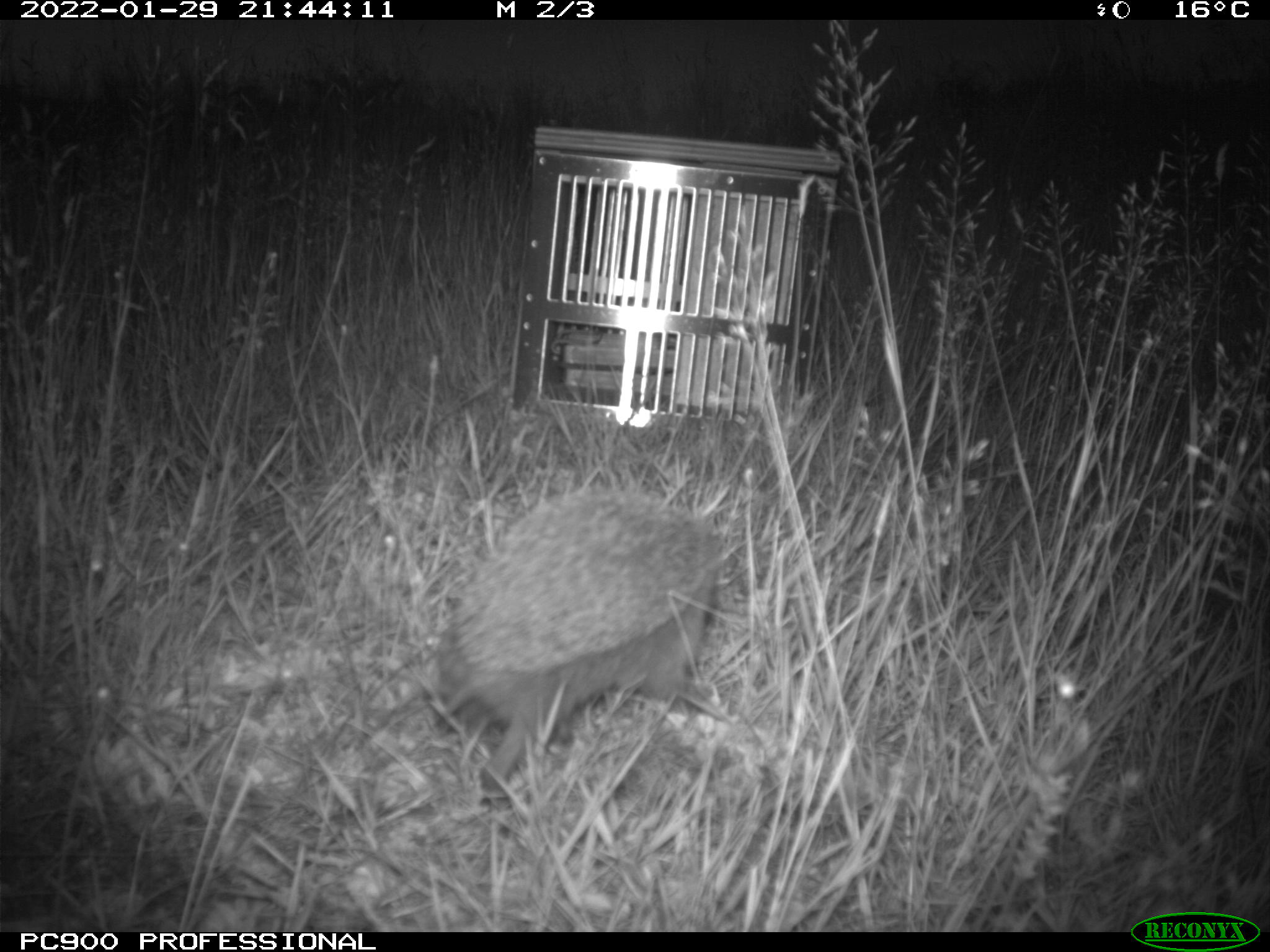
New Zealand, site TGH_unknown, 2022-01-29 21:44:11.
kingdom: Animalia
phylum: Chordata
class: Mammalia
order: Eulipotyphla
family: Erinaceidae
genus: Erinaceus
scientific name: Erinaceus europaeus europaeus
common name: european hedgehog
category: hedgehog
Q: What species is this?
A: Hedgehog (european hedgehog) (Erinaceus europaeus europaeus).